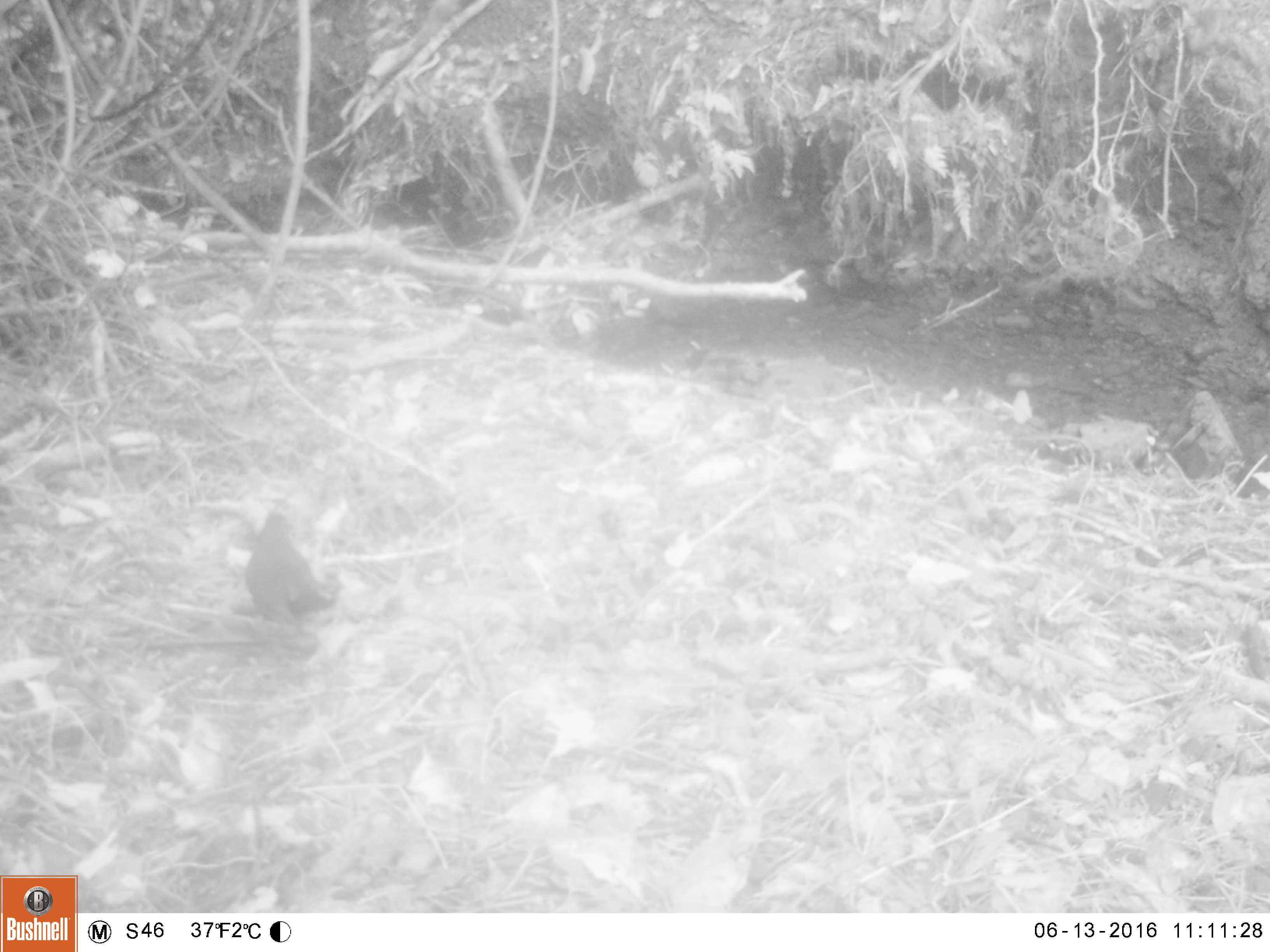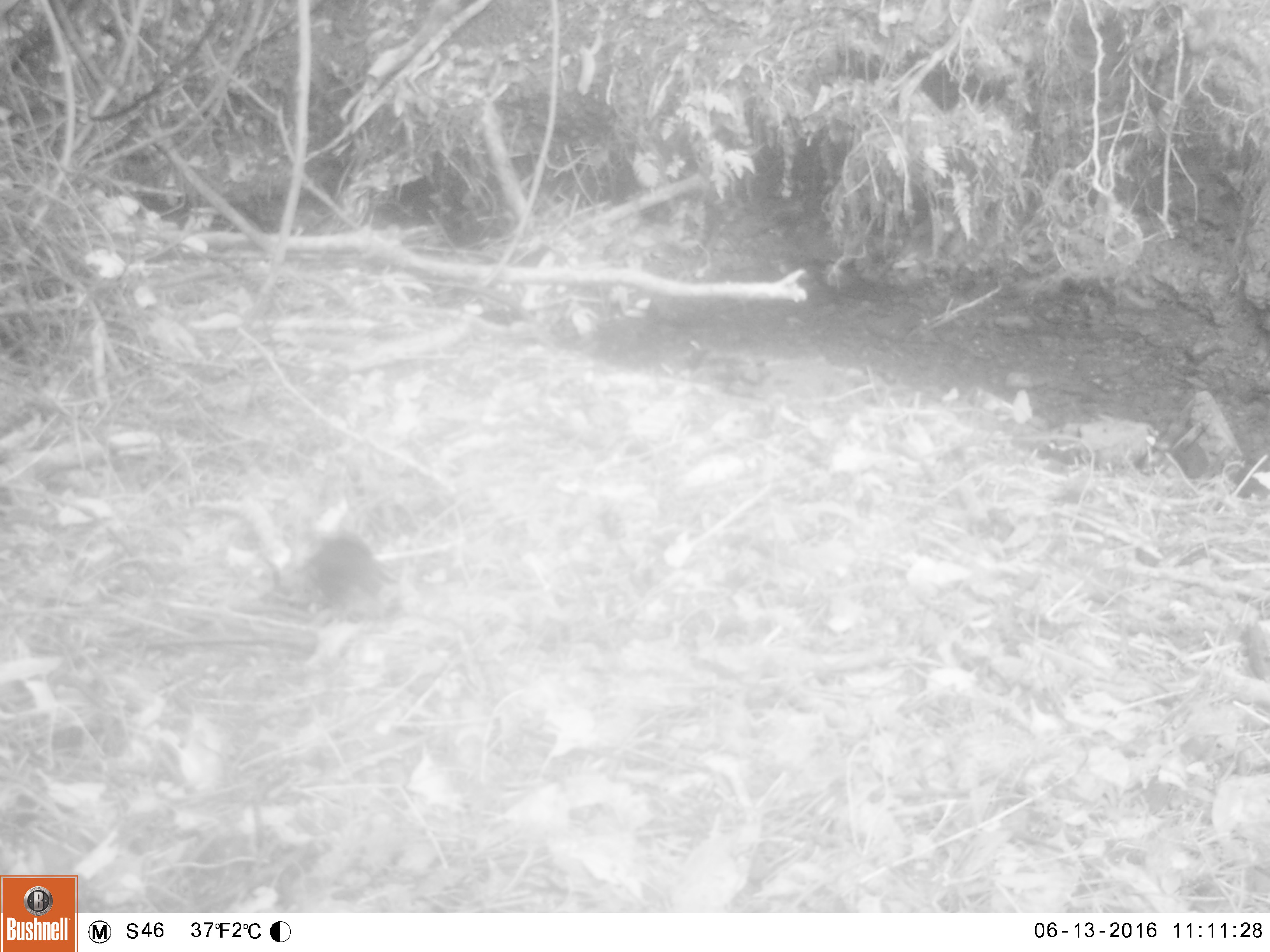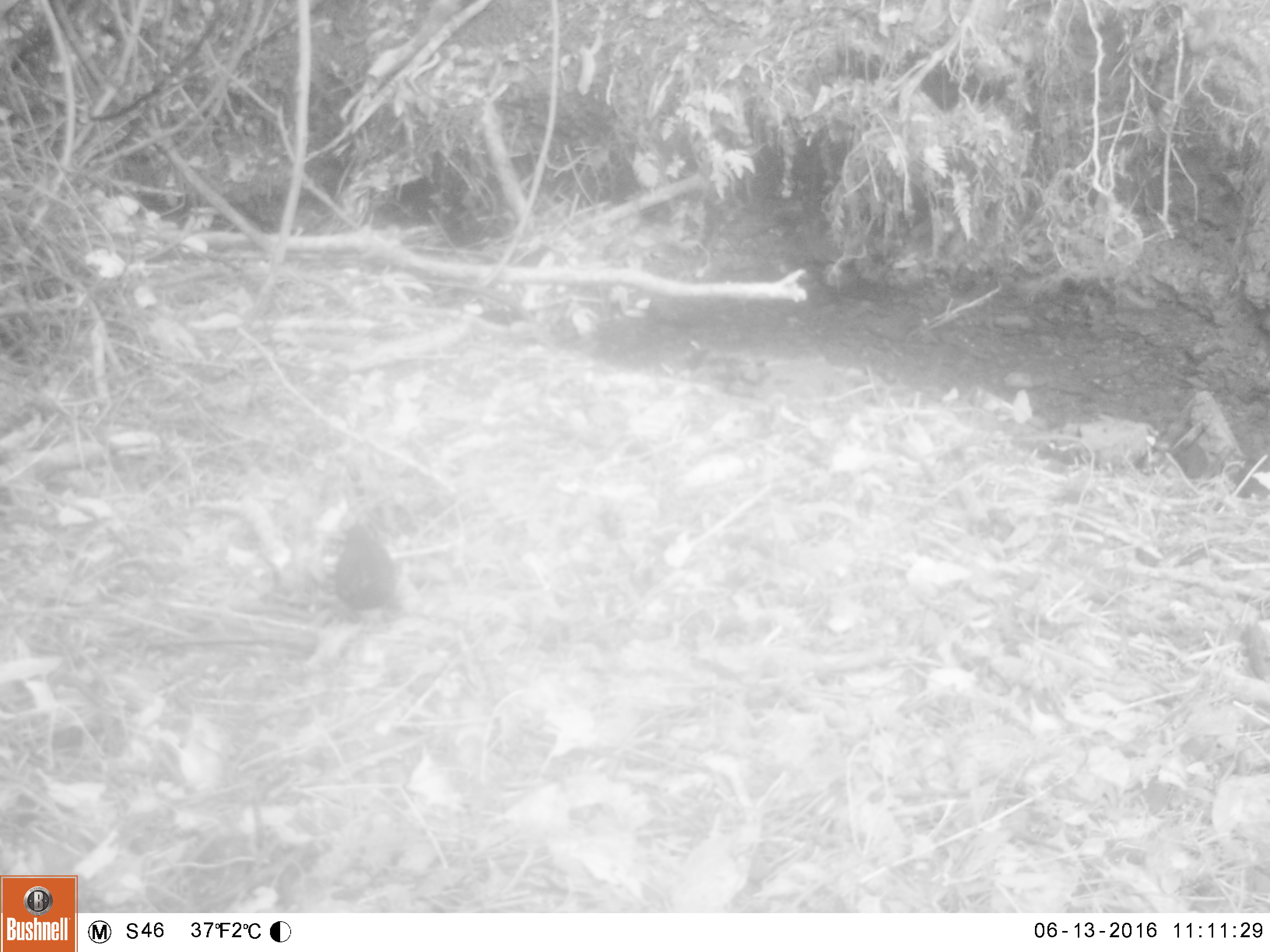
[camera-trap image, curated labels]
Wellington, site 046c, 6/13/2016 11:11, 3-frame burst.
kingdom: Animalia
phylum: Chordata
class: Aves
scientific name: Aves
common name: bird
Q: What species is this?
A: Bird (Aves).